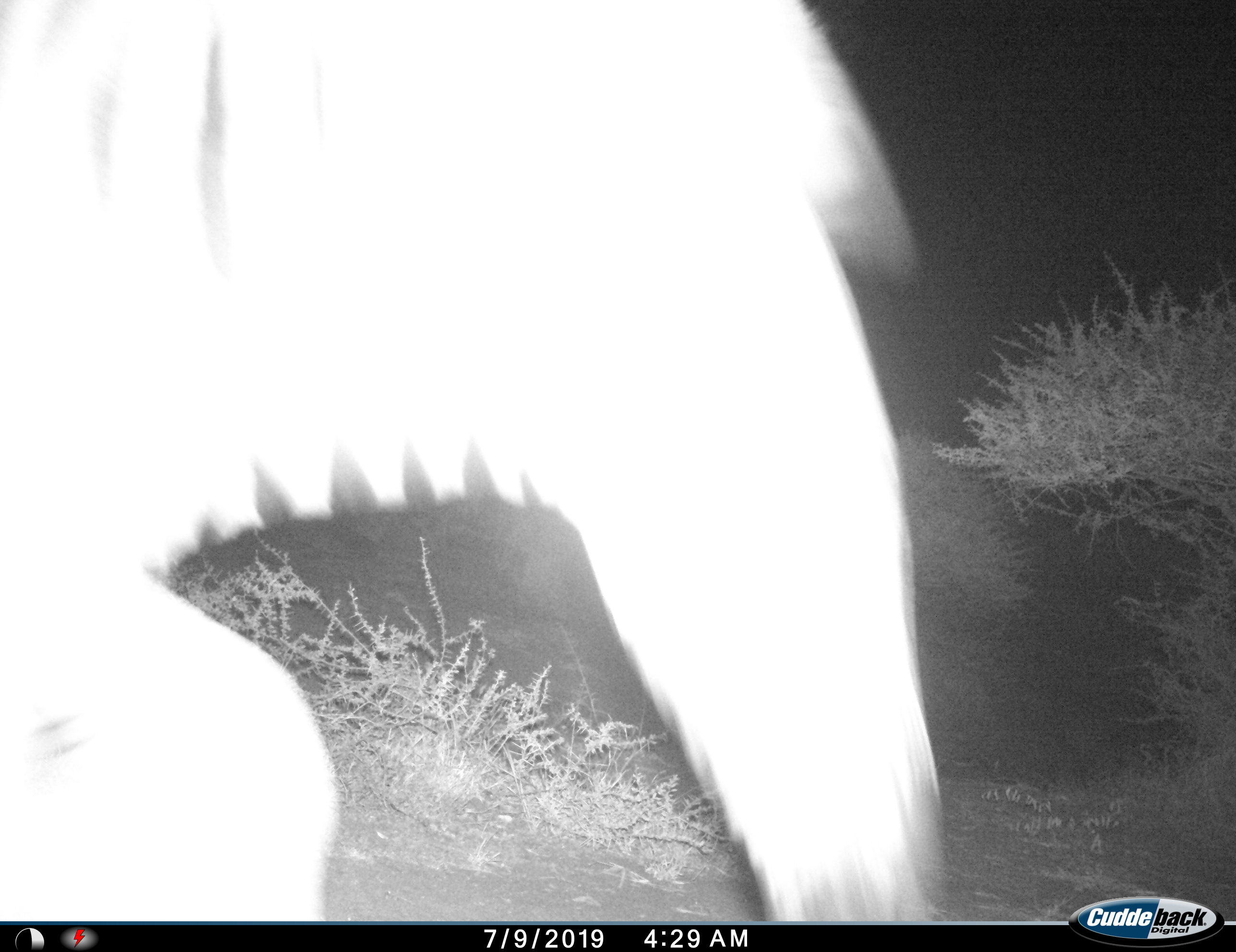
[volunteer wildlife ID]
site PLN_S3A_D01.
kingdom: Animalia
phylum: Chordata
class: Mammalia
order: Perissodactyla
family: Equidae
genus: Equus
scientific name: Equus quagga burchellii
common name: burchell's zebra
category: zebraburchells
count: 1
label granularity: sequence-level